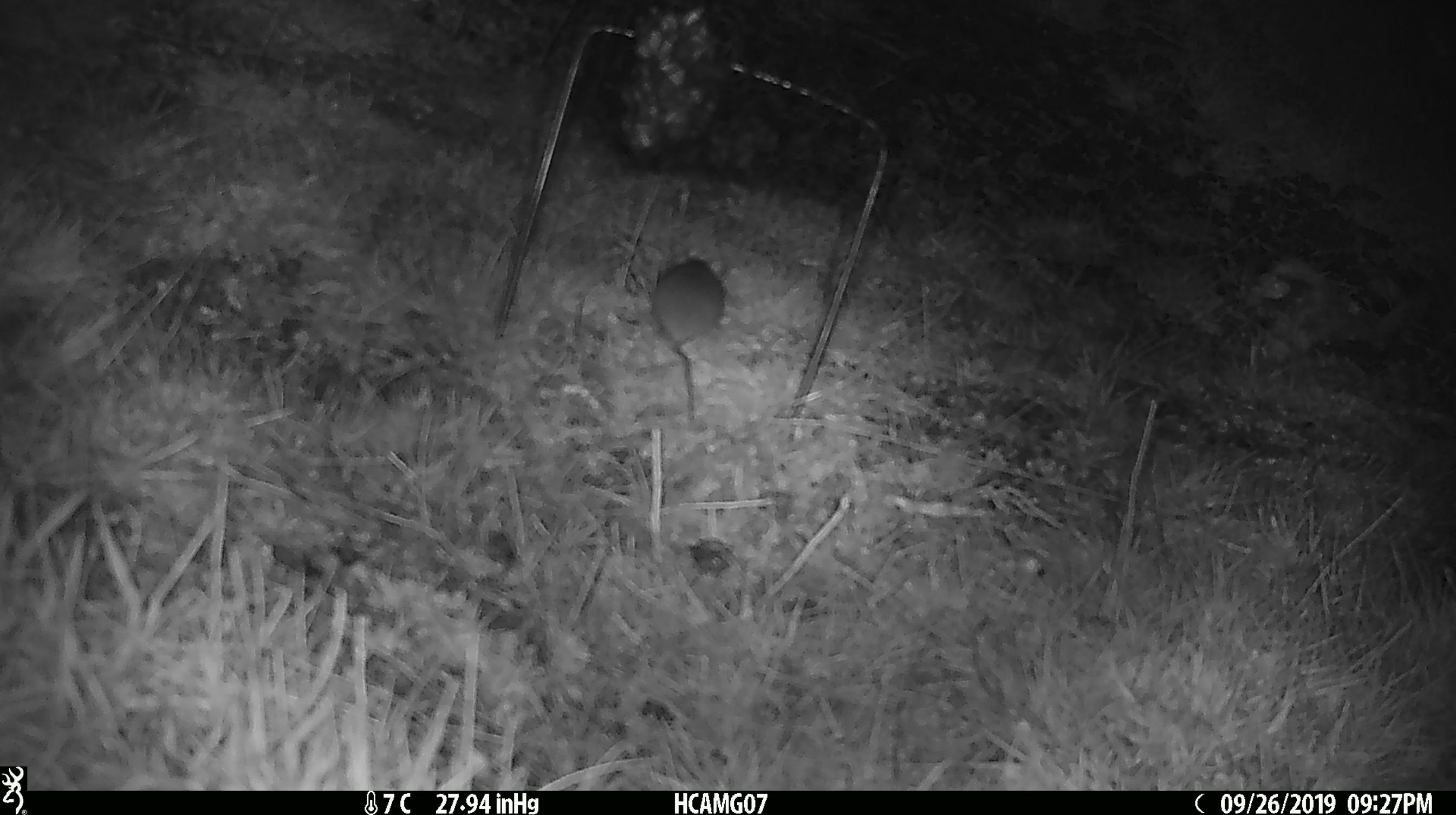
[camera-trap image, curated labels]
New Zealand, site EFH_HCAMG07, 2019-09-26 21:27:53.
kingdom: Animalia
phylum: Chordata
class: Mammalia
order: Rodentia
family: Muridae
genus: Mus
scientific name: Mus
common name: mouse